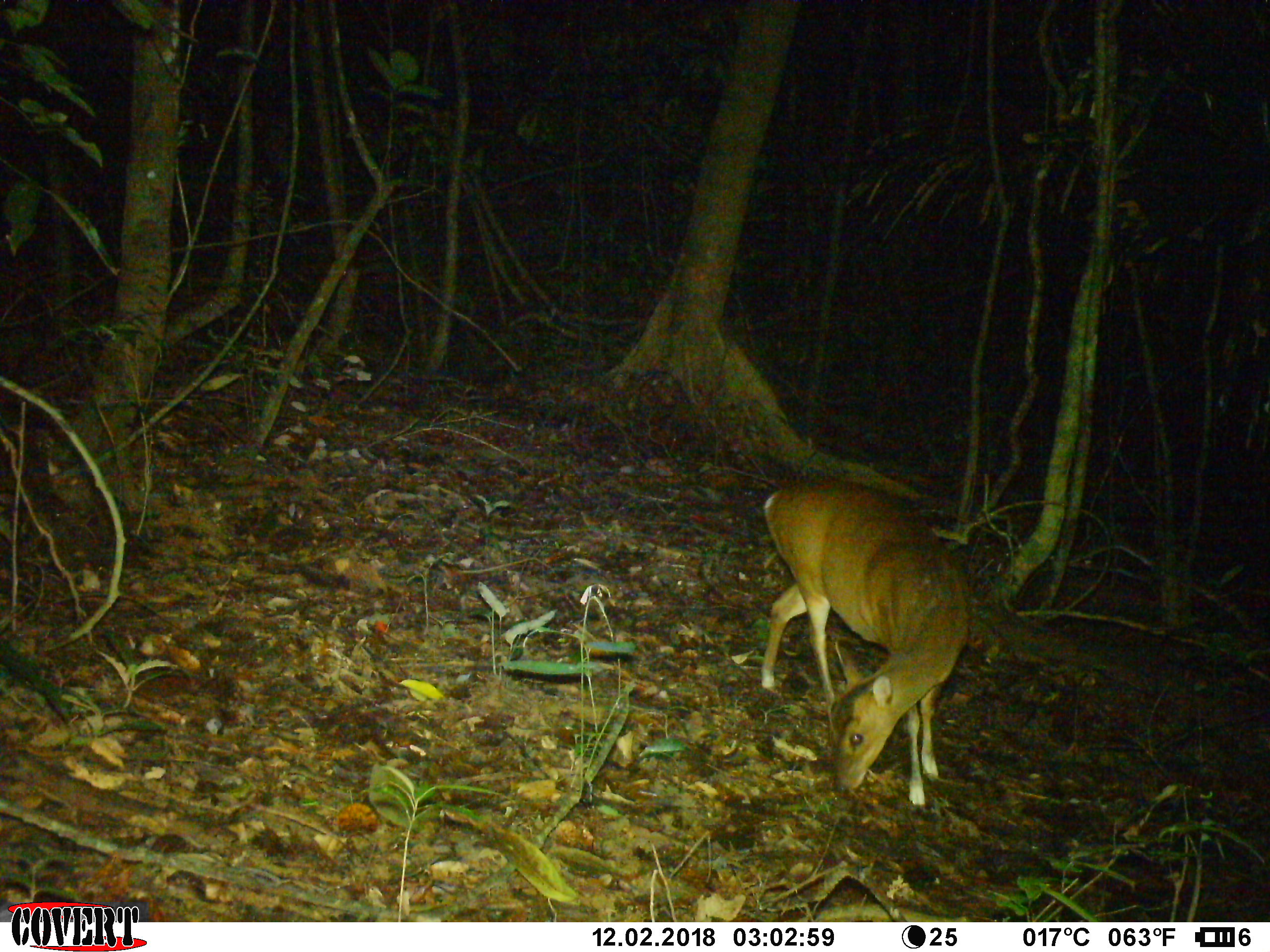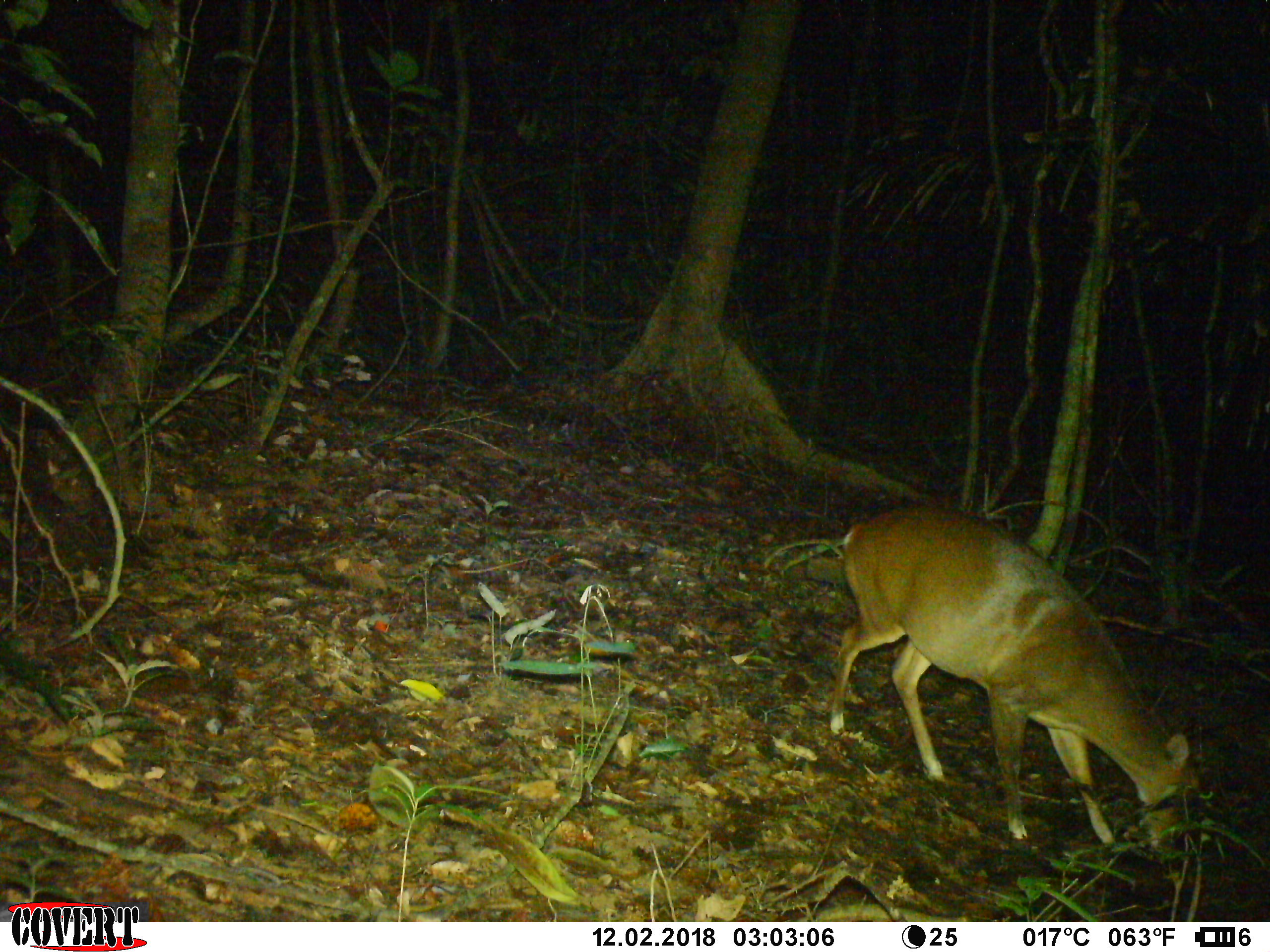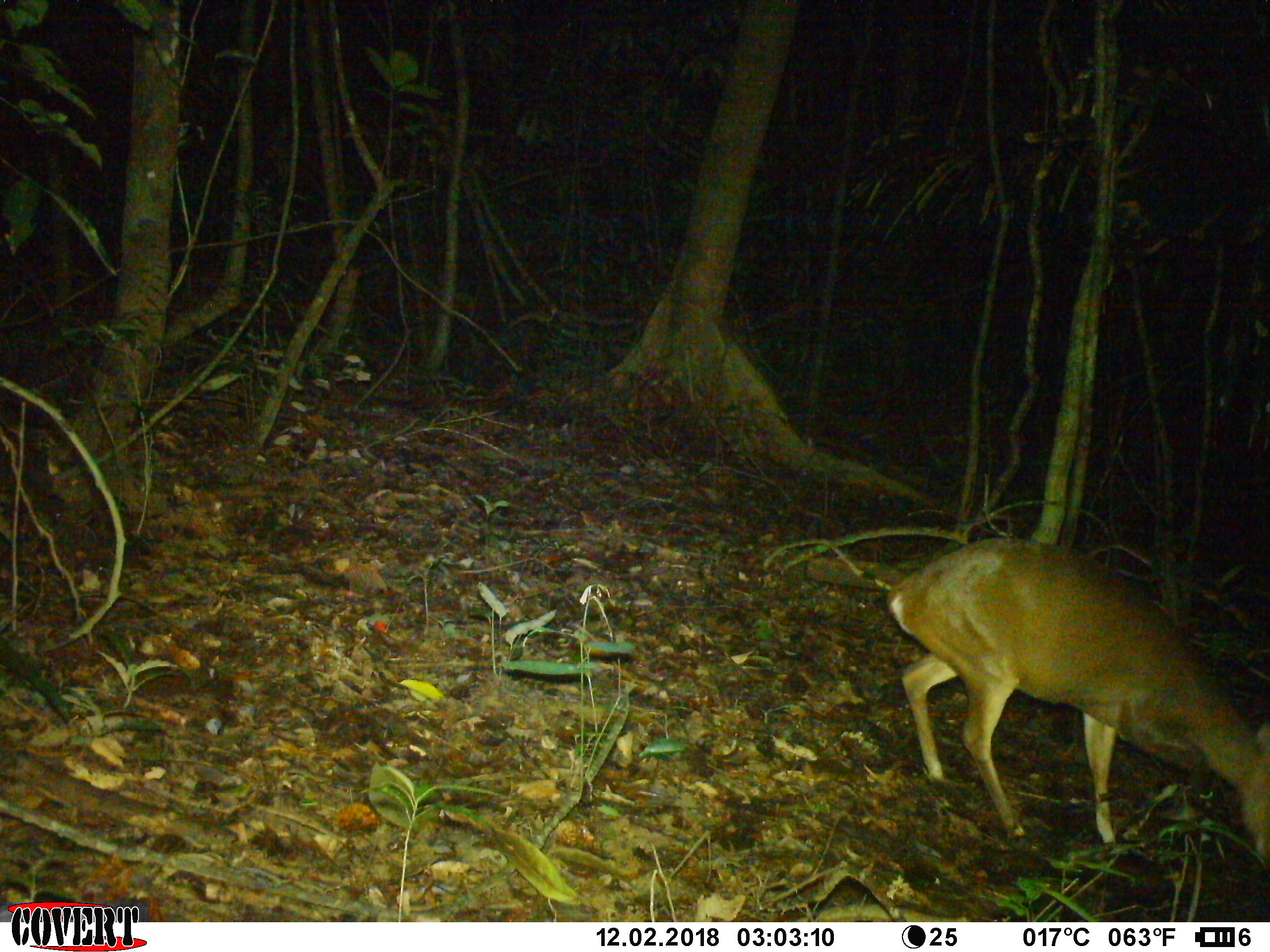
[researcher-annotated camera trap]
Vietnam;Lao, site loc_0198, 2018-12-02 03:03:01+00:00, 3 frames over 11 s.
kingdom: Animalia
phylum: Chordata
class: Mammalia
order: Artiodactyla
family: Cervidae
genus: Muntiacus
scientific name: Muntiacus vuquangensis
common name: large-antlered muntjac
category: large antlered muntjac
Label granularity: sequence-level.